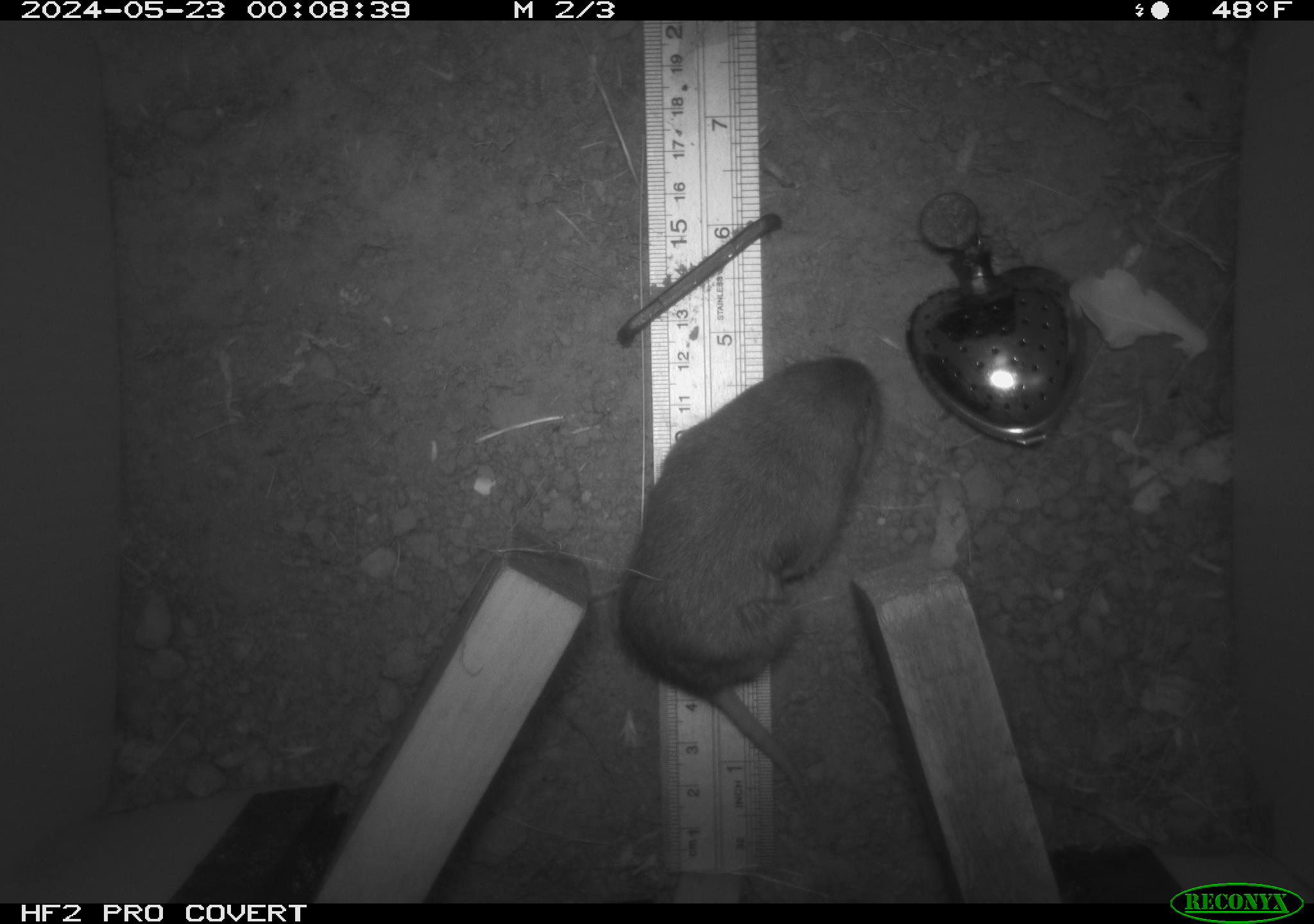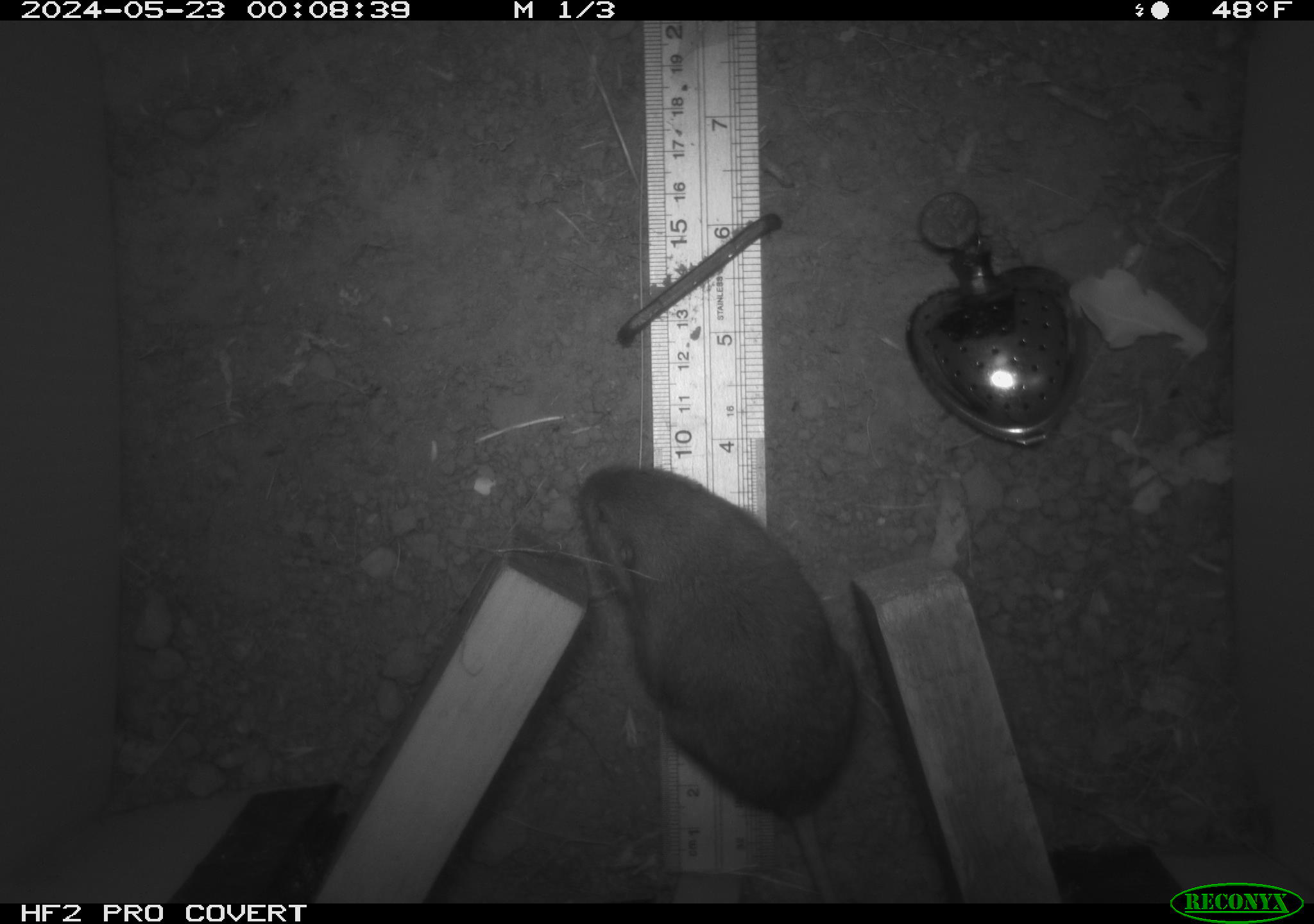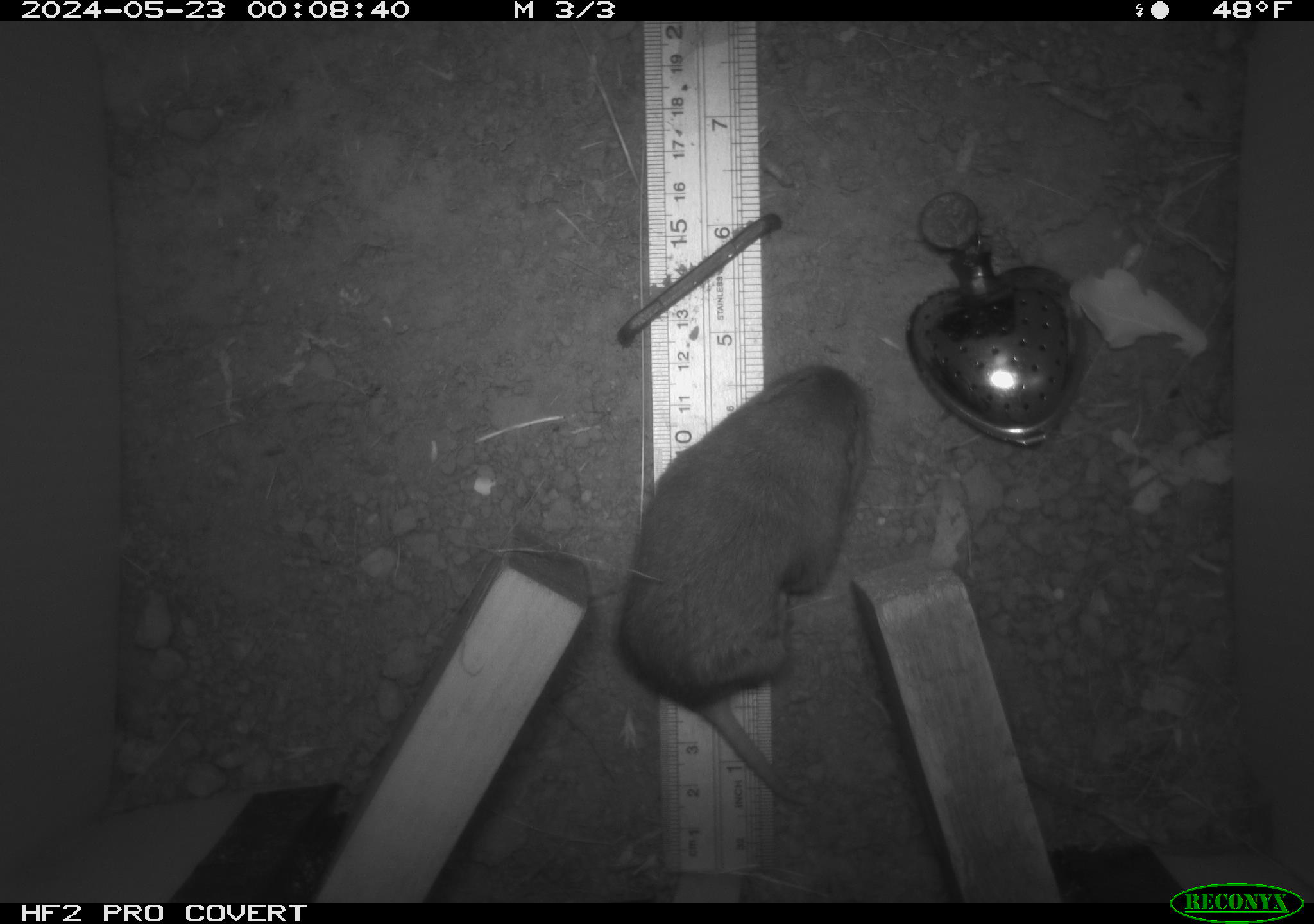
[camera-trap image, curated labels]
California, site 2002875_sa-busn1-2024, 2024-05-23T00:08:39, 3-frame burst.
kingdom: Animalia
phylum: Chordata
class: Mammalia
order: Rodentia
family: Geomyidae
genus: Thomomys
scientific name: Thomomys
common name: smooth-toothed pocket gophers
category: thomomys species